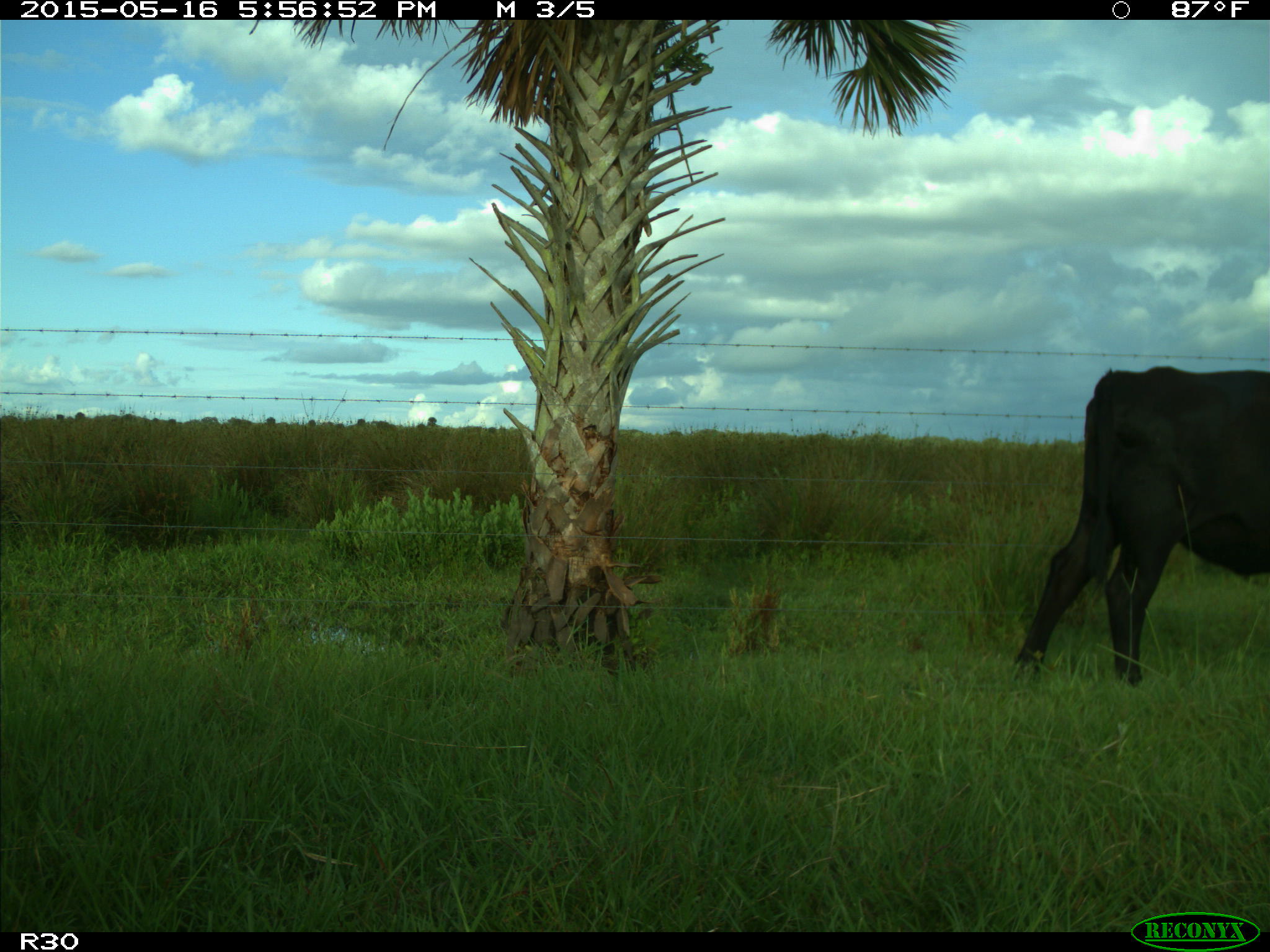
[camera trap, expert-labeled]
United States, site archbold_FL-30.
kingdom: Animalia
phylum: Chordata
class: Mammalia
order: Artiodactyla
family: Bovidae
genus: Bos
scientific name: Bos taurus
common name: domestic cow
Bos taurus (domestic cow).